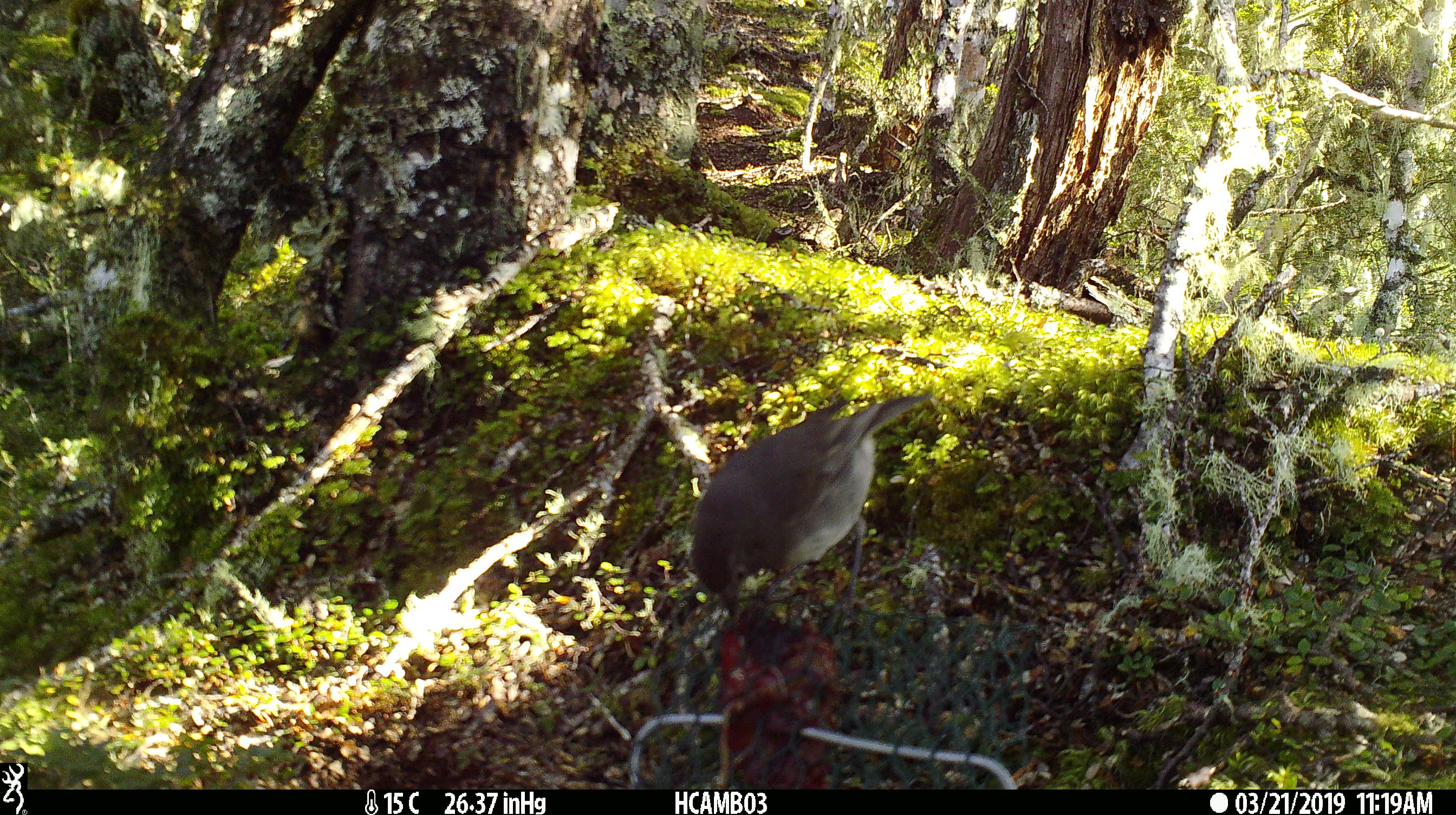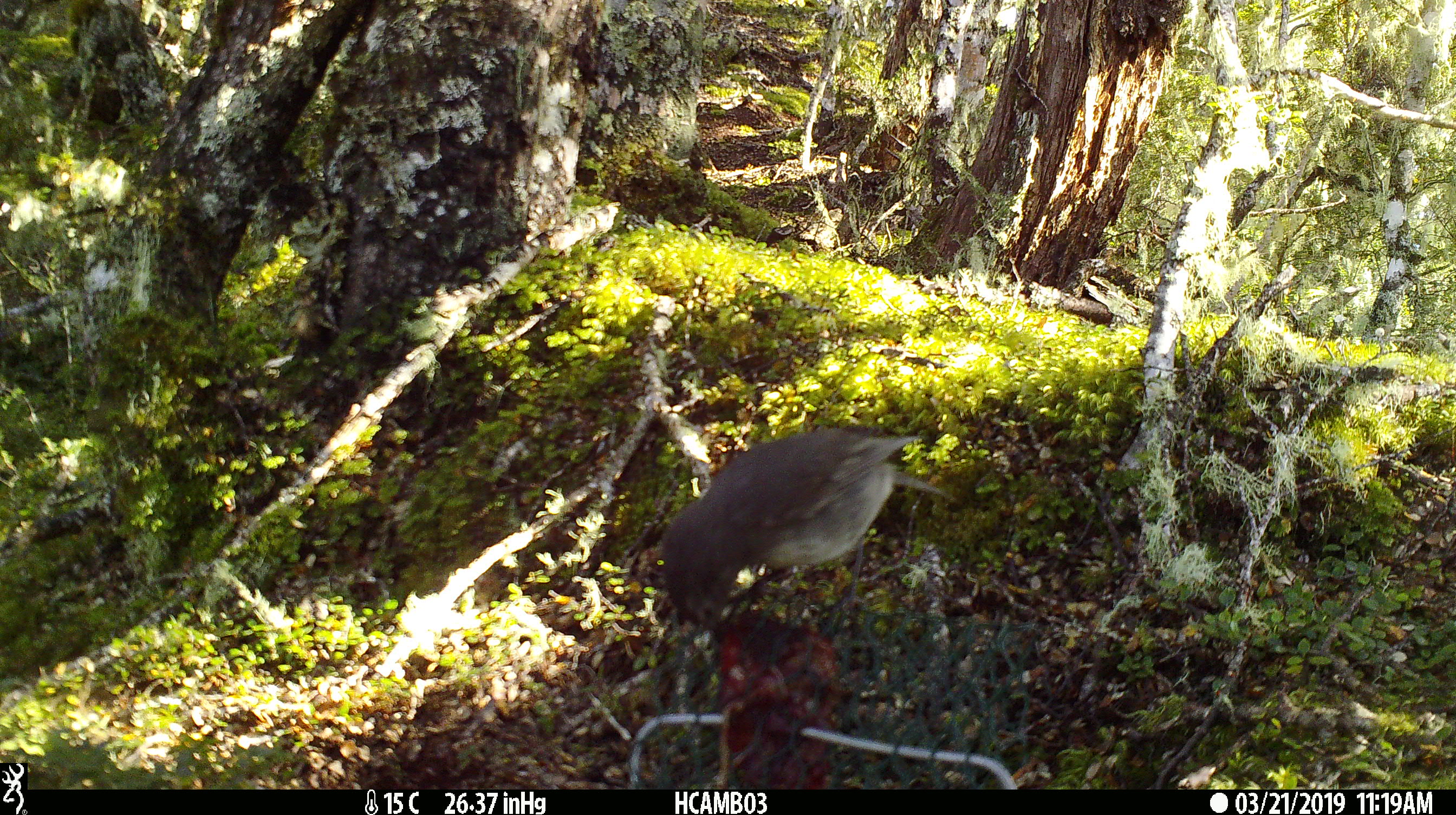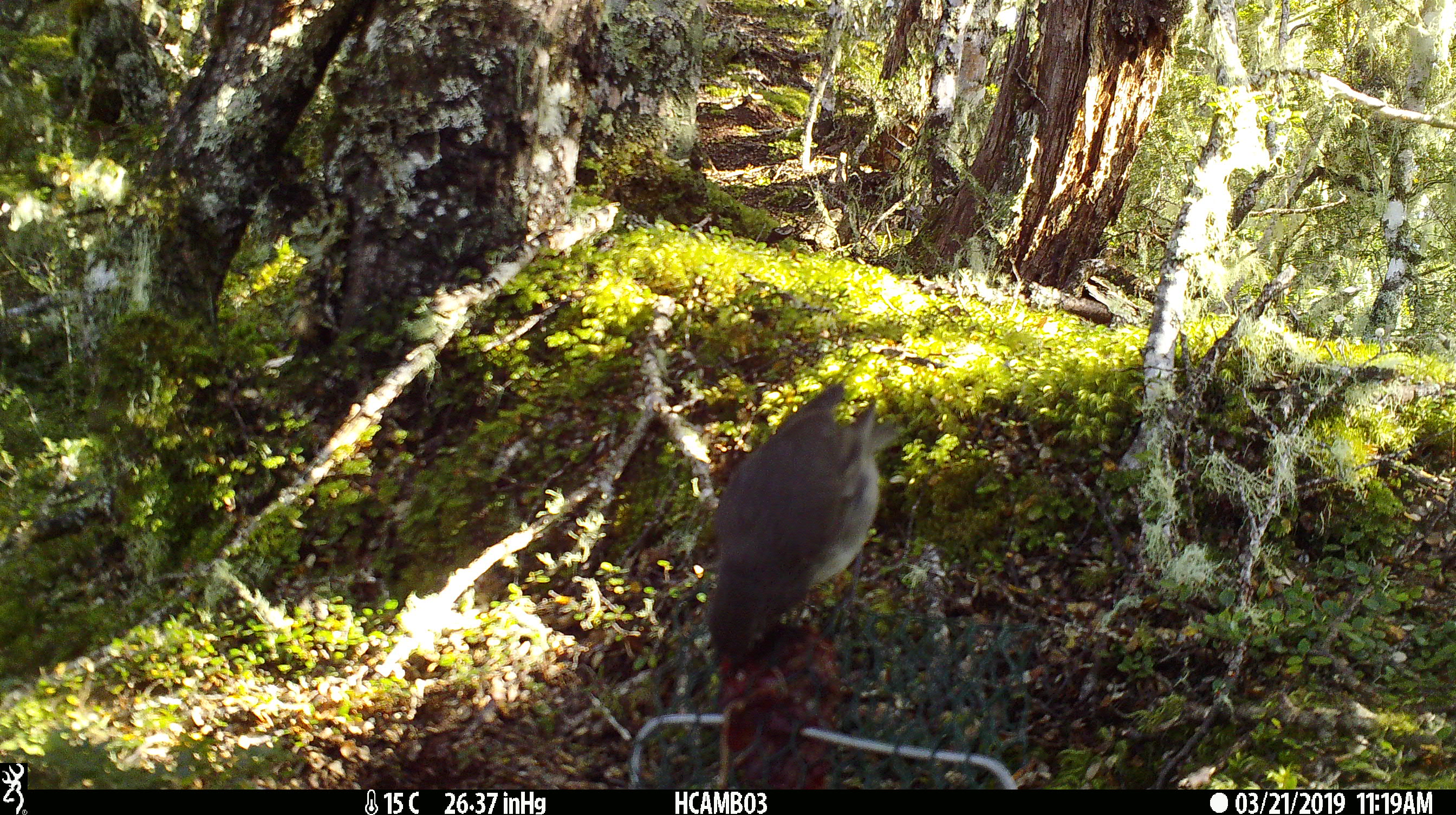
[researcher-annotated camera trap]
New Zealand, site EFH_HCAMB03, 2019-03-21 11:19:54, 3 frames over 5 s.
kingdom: Animalia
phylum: Chordata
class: Aves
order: Passeriformes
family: Petroicidae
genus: Petroica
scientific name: Petroica australis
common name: new zealand robin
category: robin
Robin (new zealand robin) (Petroica australis).